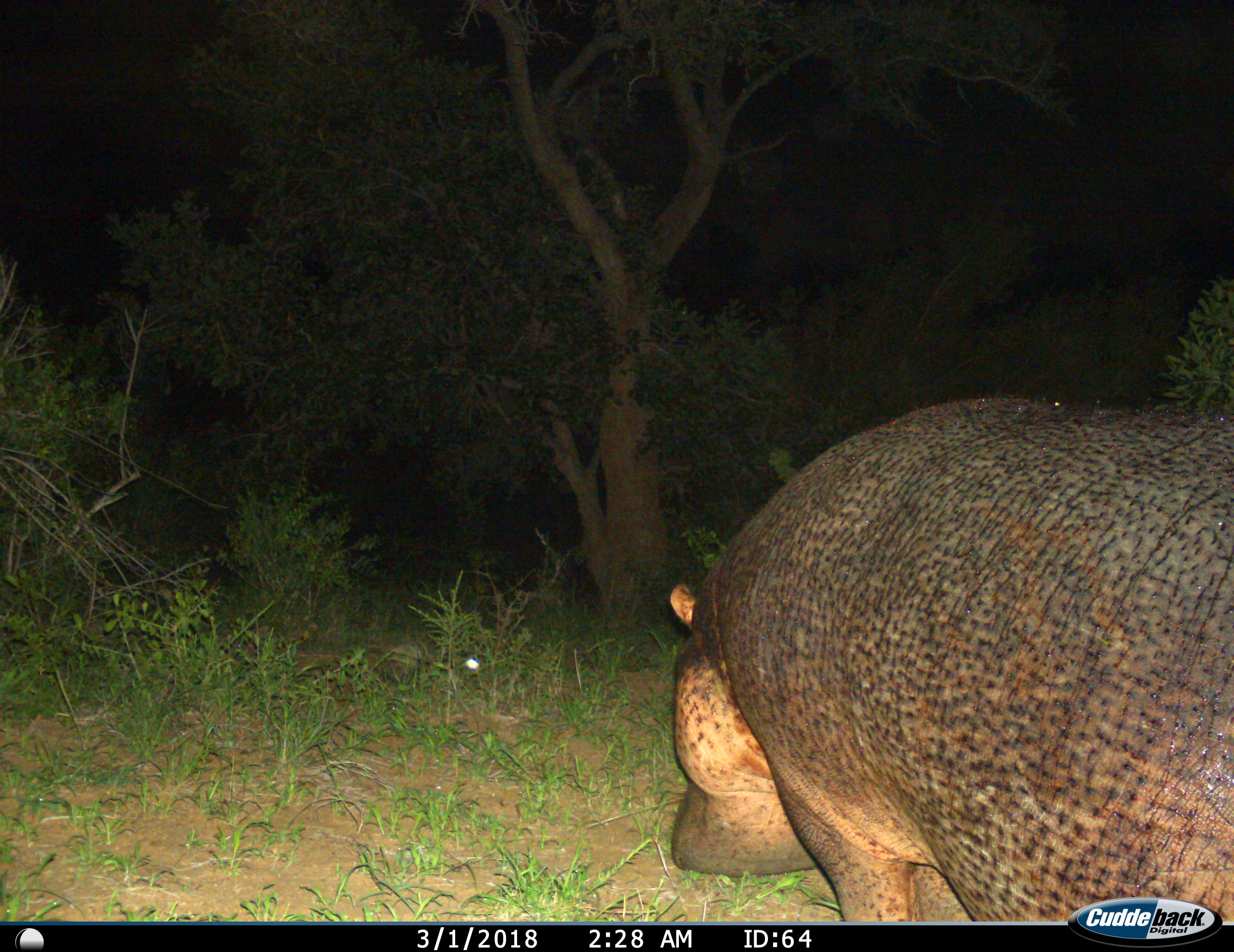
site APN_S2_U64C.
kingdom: Animalia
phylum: Chordata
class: Mammalia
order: Artiodactyla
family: Hippopotamidae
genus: Hippopotamus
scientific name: Hippopotamus amphibius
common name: hippopotamus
Hippopotamus (Hippopotamus amphibius), count 1. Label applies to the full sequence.